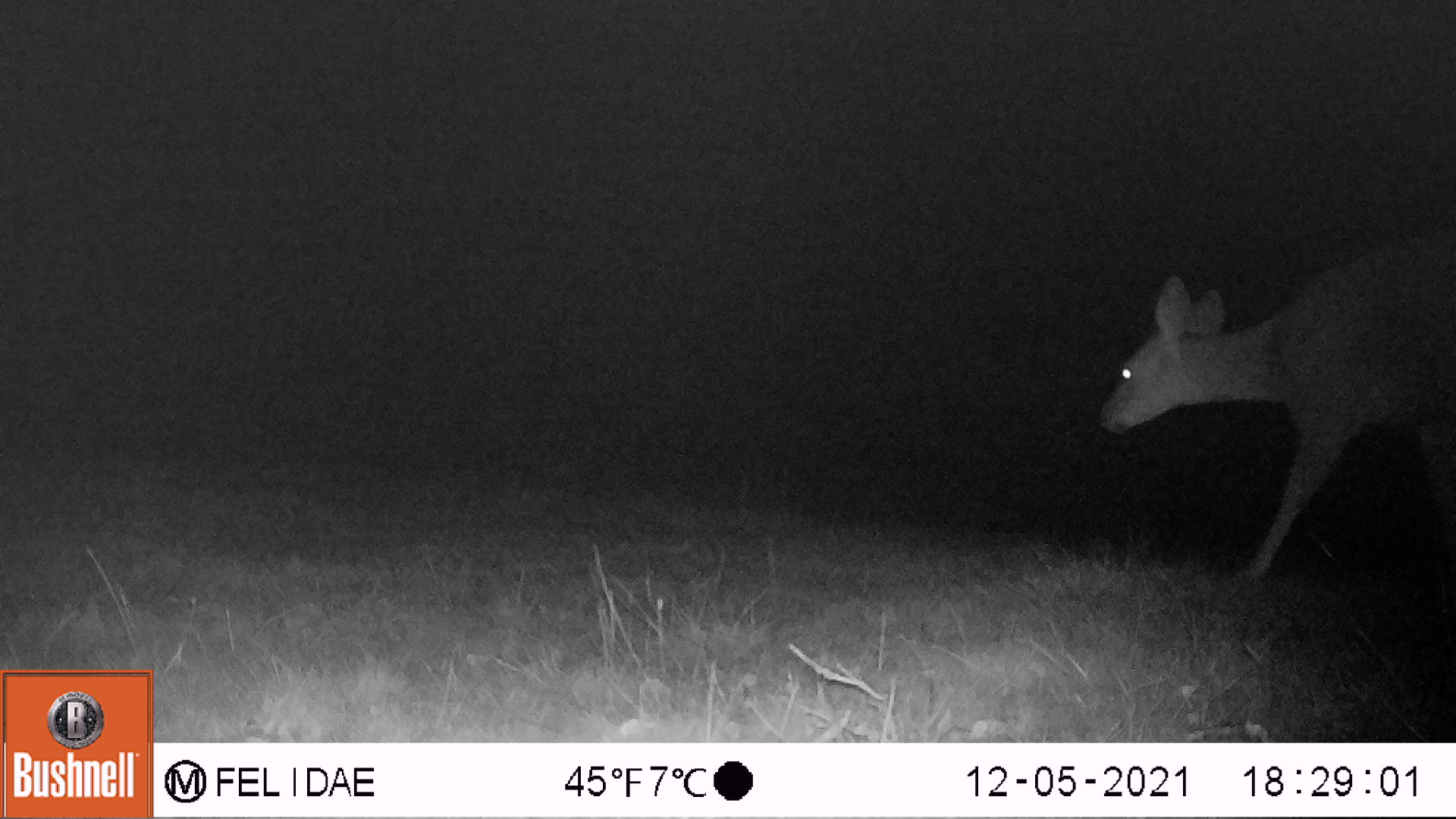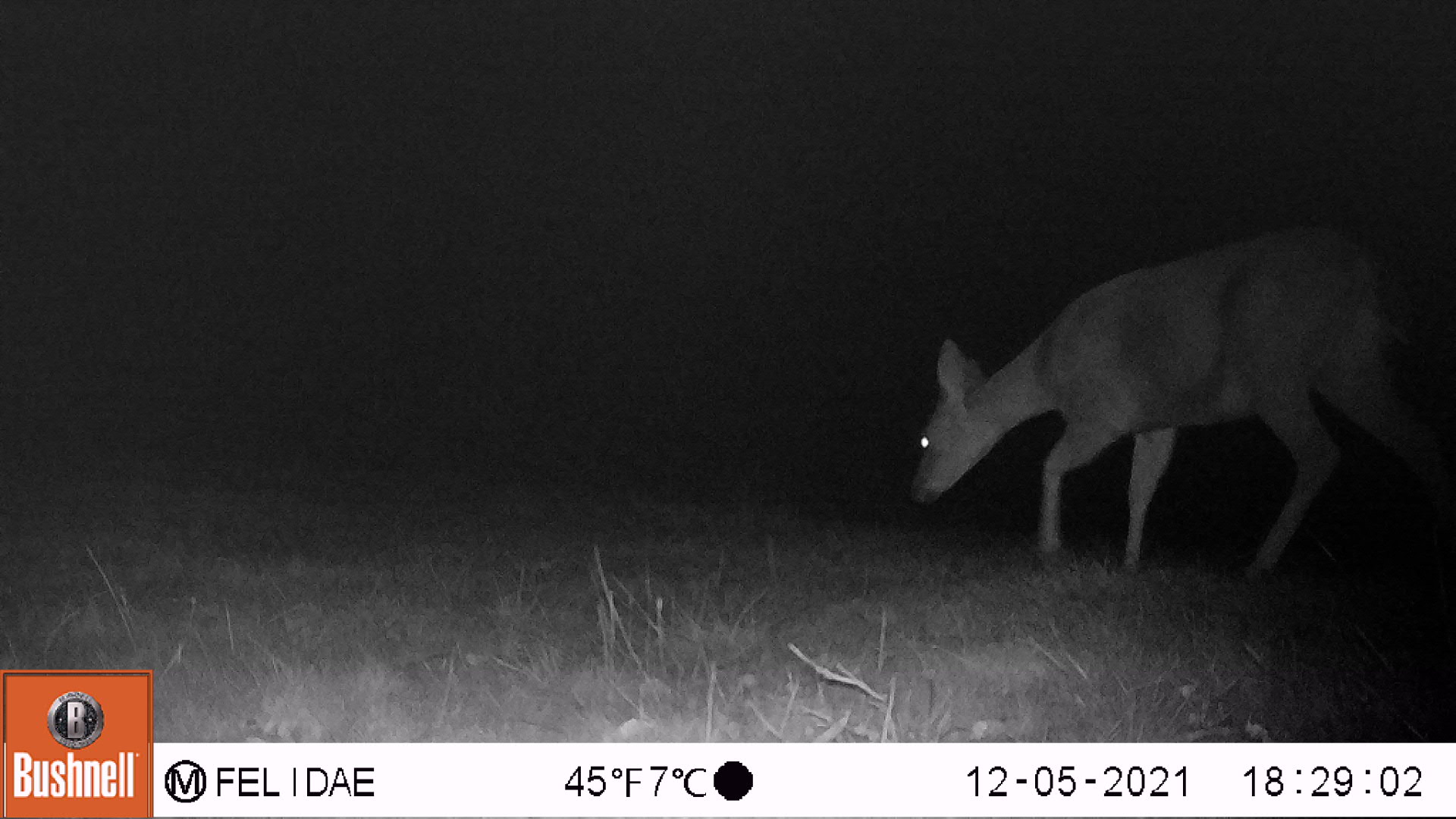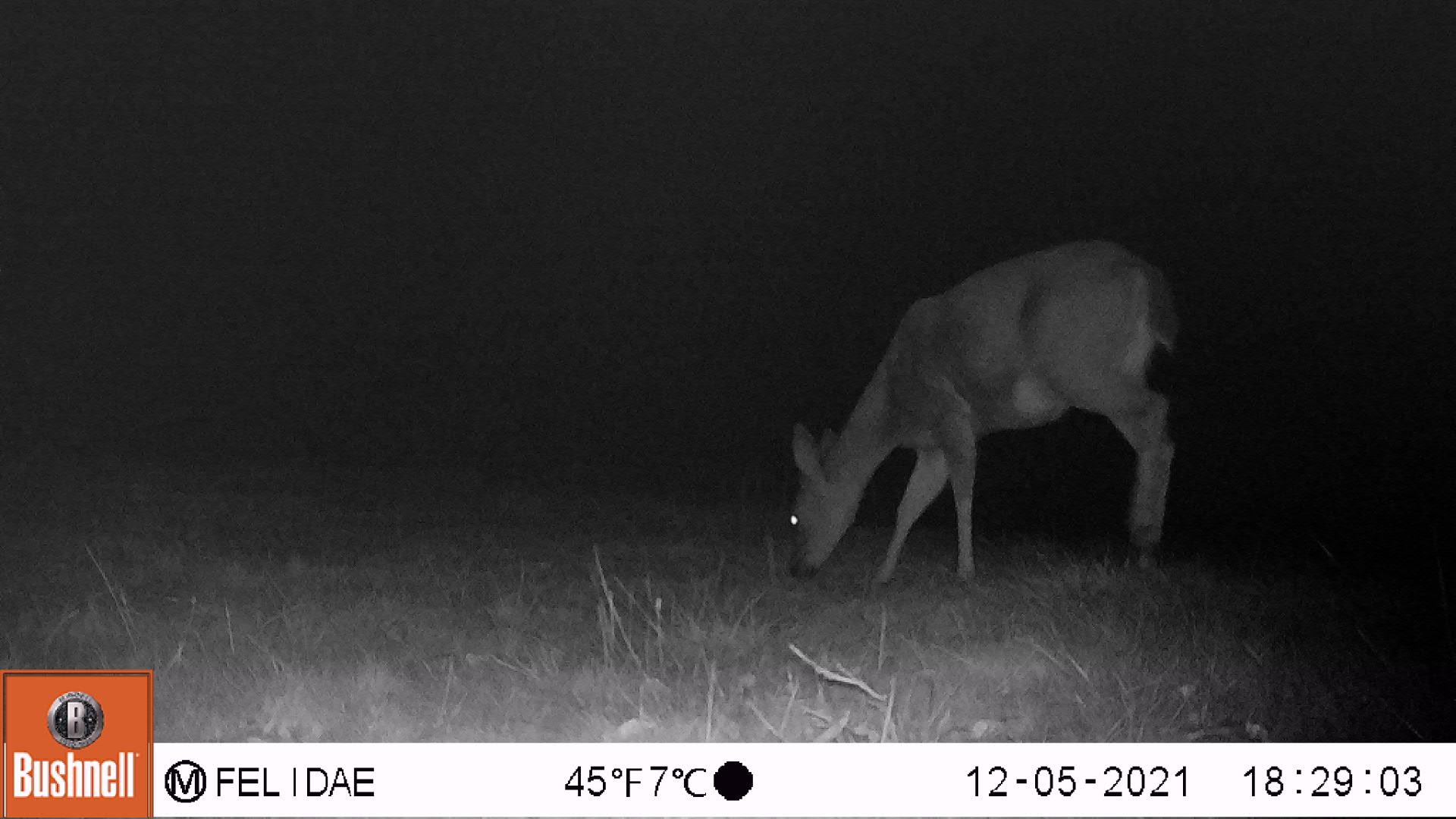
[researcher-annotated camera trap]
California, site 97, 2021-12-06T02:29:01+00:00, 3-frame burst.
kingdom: Animalia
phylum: Chordata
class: Mammalia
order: Artiodactyla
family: Cervidae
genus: Odocoileus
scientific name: Odocoileus hemionus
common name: mule deer